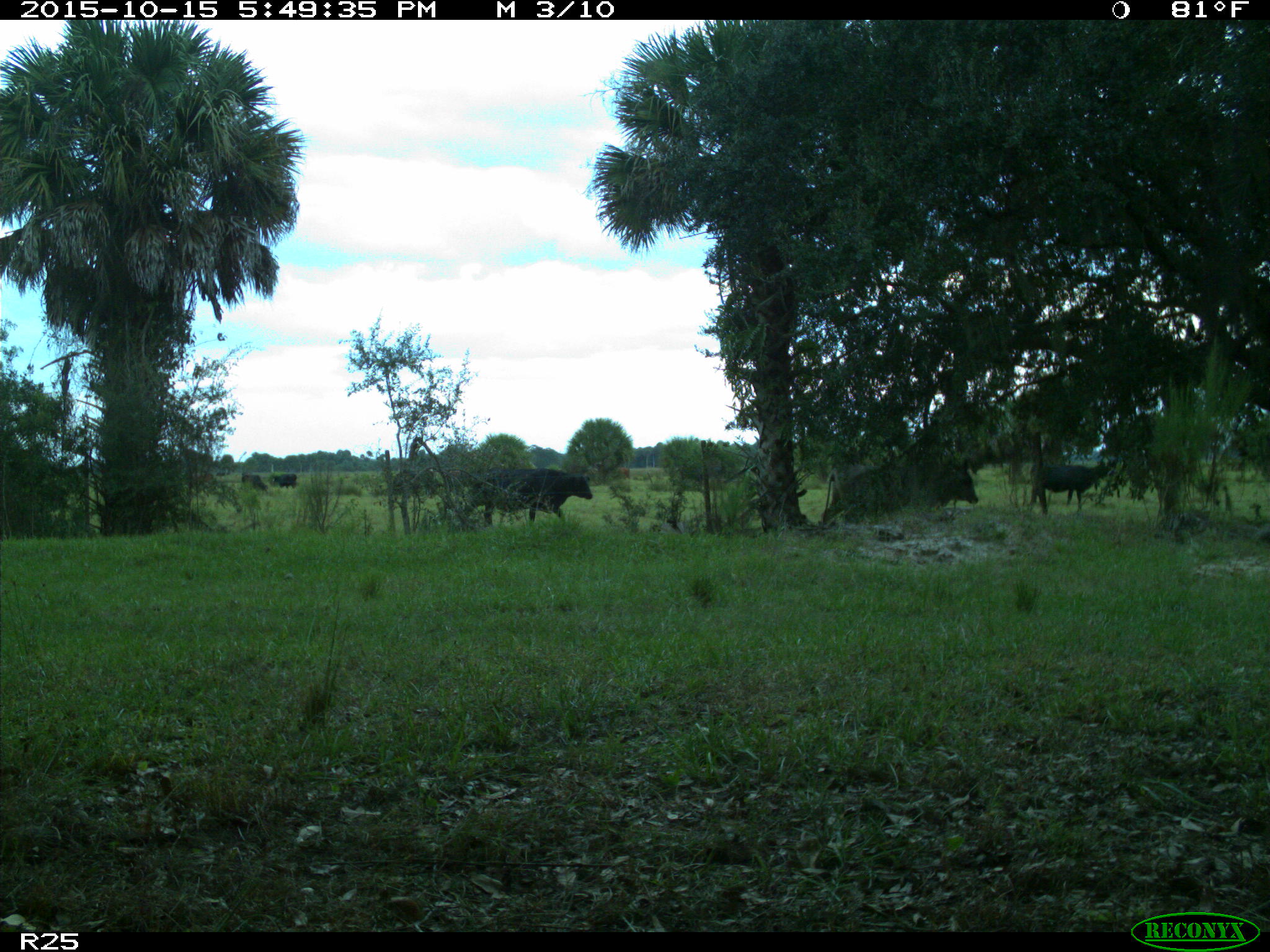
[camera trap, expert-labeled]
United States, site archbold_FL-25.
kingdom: Animalia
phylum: Chordata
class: Mammalia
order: Artiodactyla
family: Bovidae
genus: Bos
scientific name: Bos taurus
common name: domestic cow